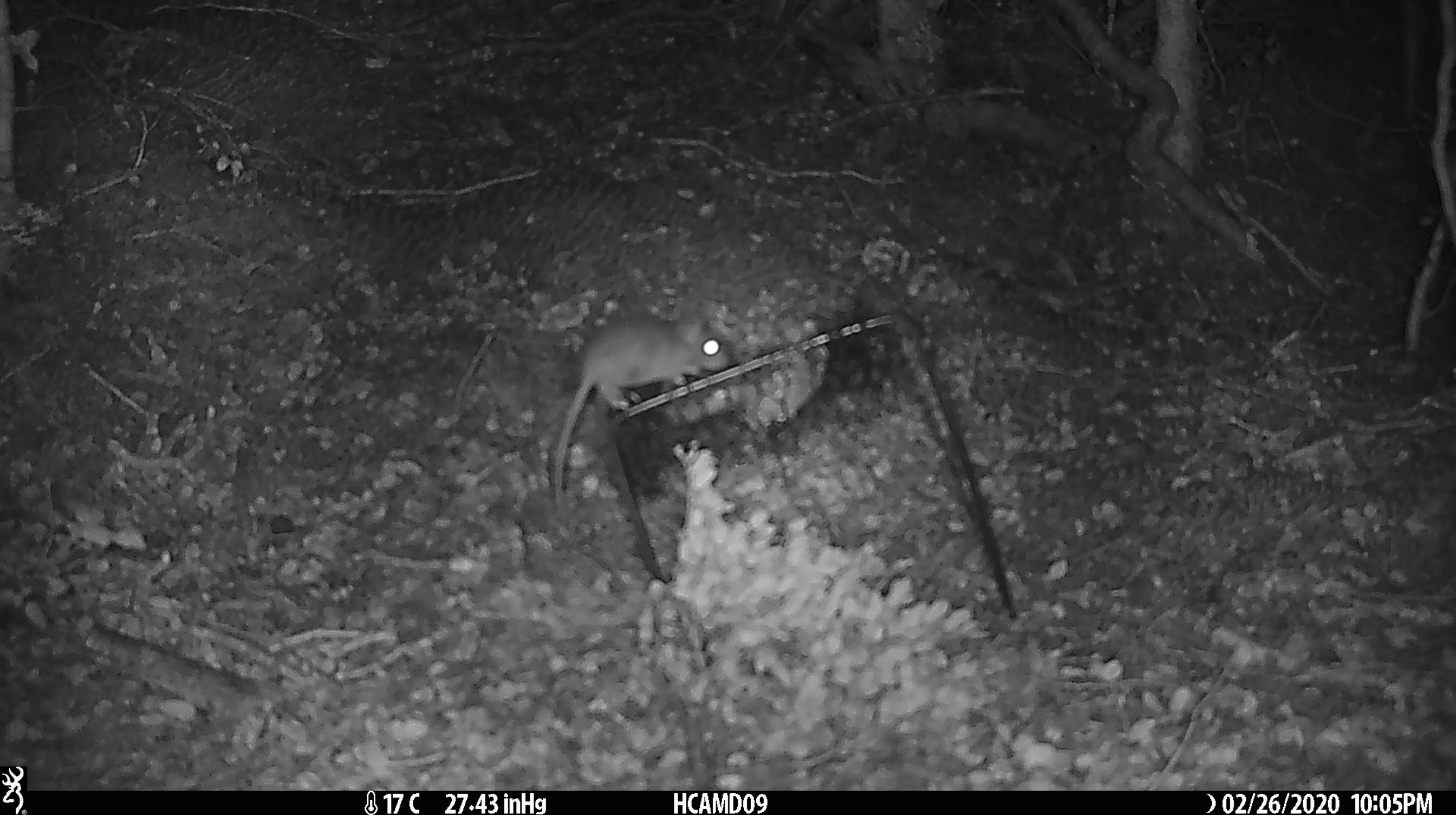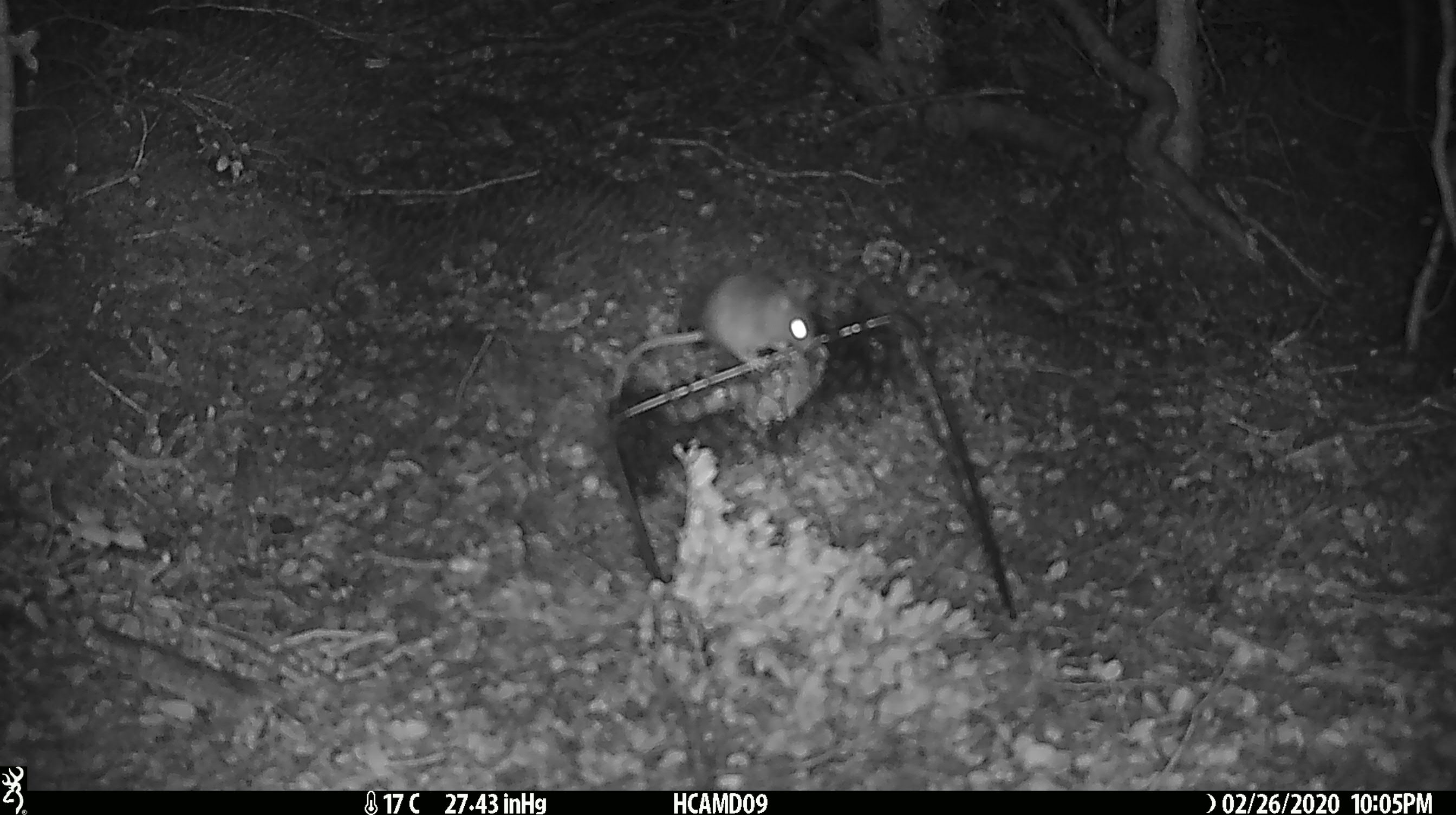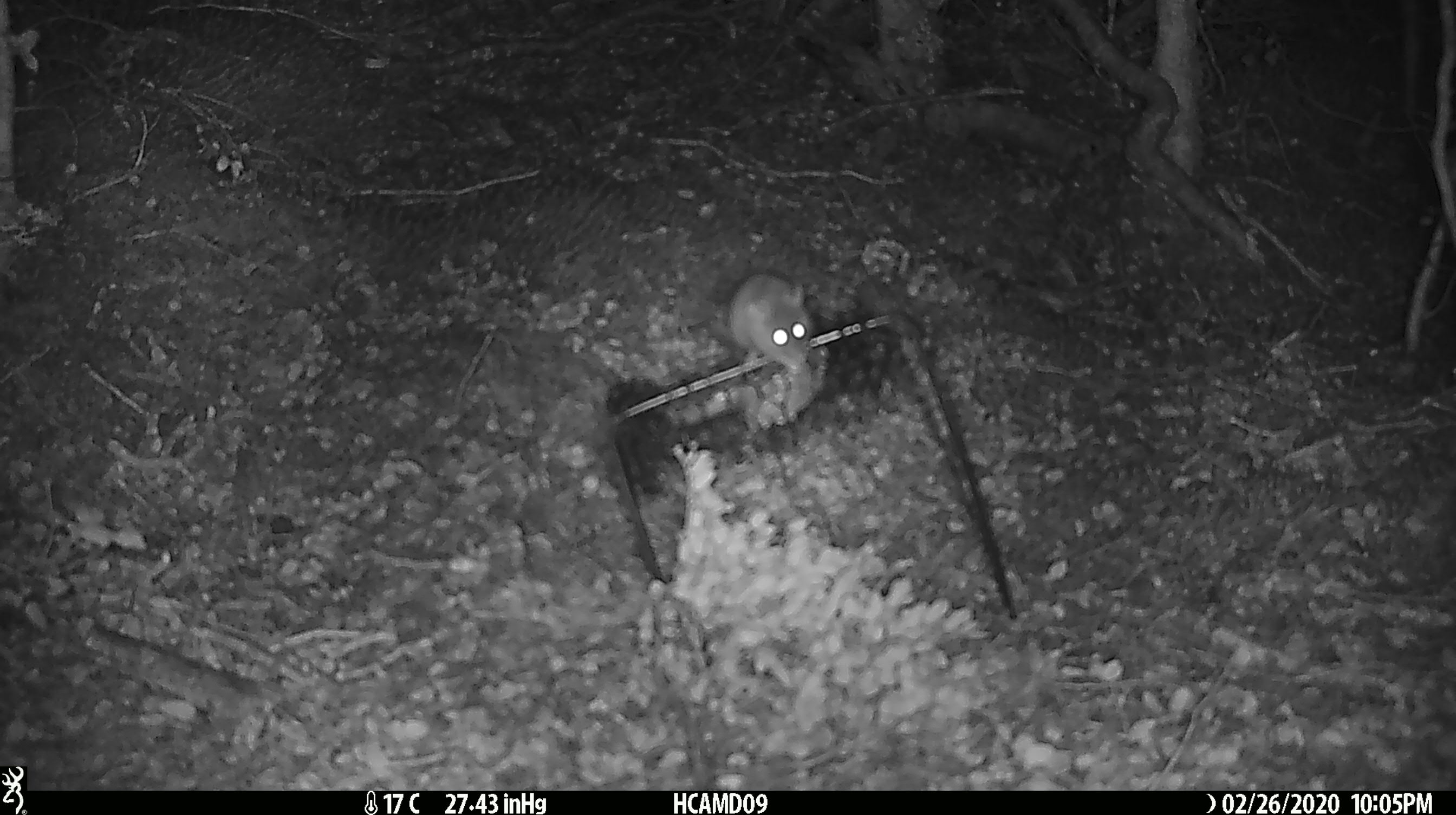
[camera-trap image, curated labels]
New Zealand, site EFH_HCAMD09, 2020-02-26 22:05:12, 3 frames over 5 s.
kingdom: Animalia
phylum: Chordata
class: Mammalia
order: Rodentia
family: Muridae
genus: Mus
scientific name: Mus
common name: mouse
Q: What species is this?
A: Mouse (Mus).